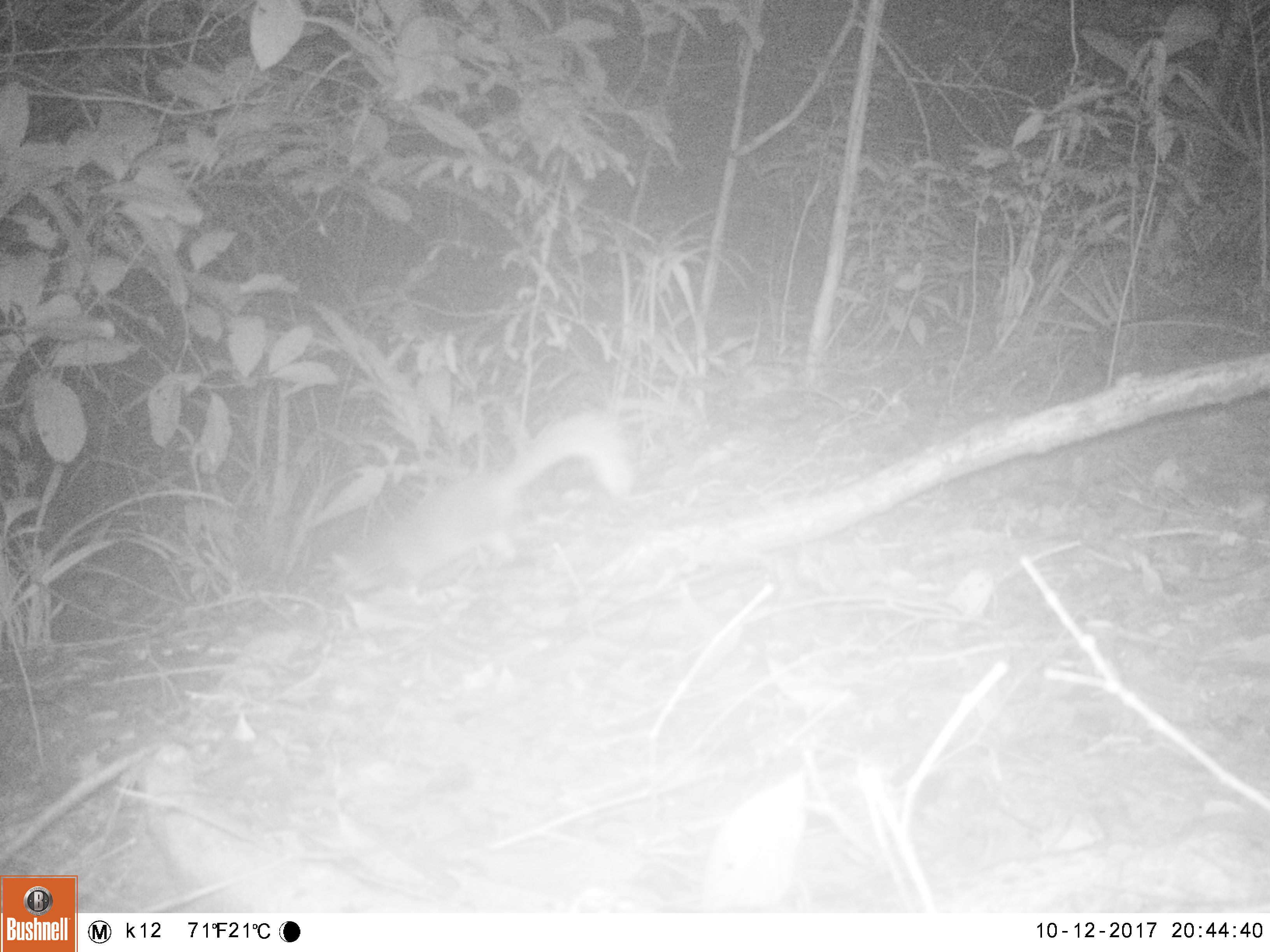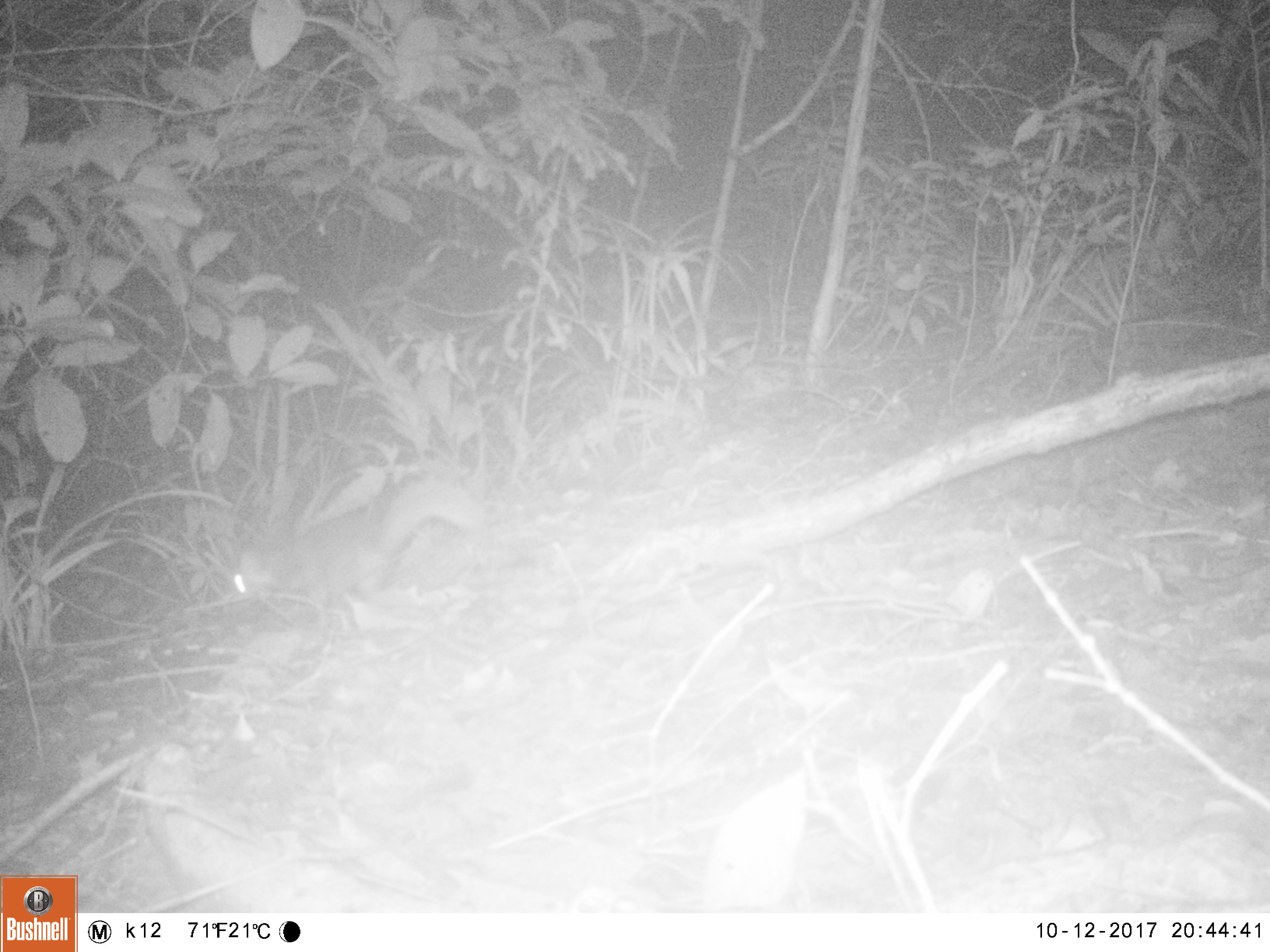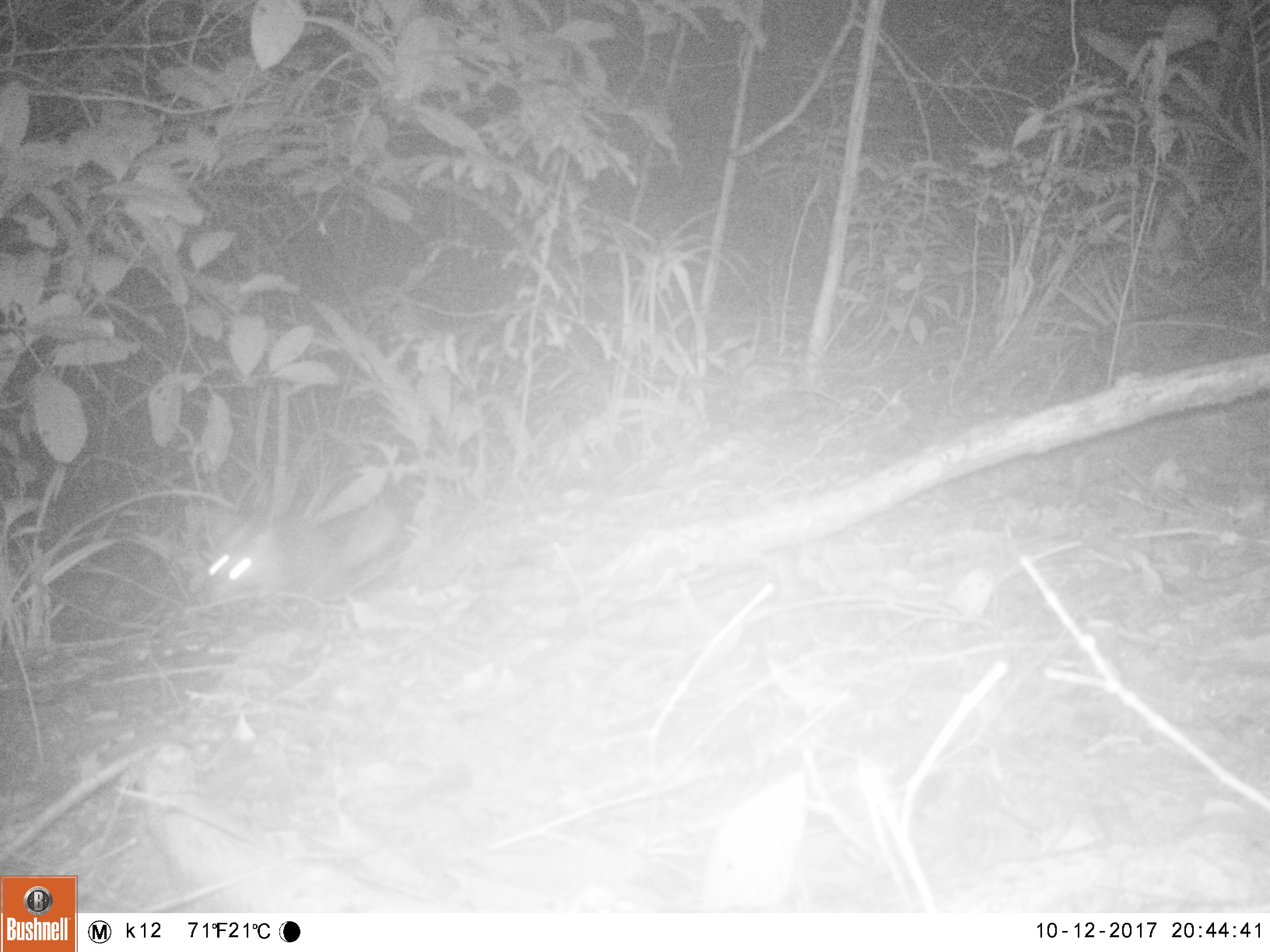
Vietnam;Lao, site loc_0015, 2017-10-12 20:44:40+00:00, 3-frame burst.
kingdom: Animalia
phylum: Chordata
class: Mammalia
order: Carnivora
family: Mustelidae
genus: Melogale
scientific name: Melogale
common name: ferret badger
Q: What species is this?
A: Ferret badger (Melogale).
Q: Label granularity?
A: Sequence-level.